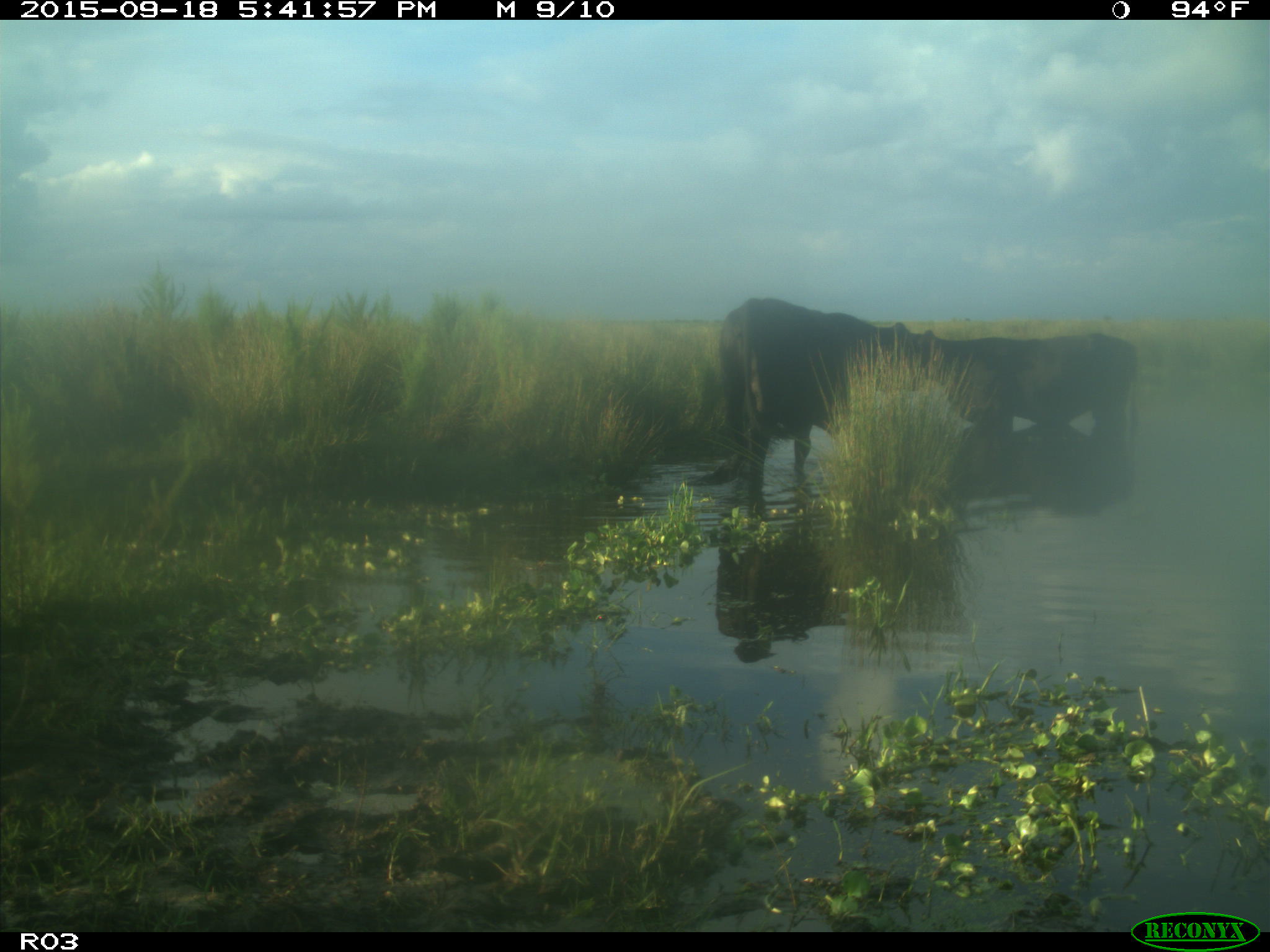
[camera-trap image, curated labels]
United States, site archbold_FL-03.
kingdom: Animalia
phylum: Chordata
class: Mammalia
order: Artiodactyla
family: Bovidae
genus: Bos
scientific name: Bos taurus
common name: domestic cow